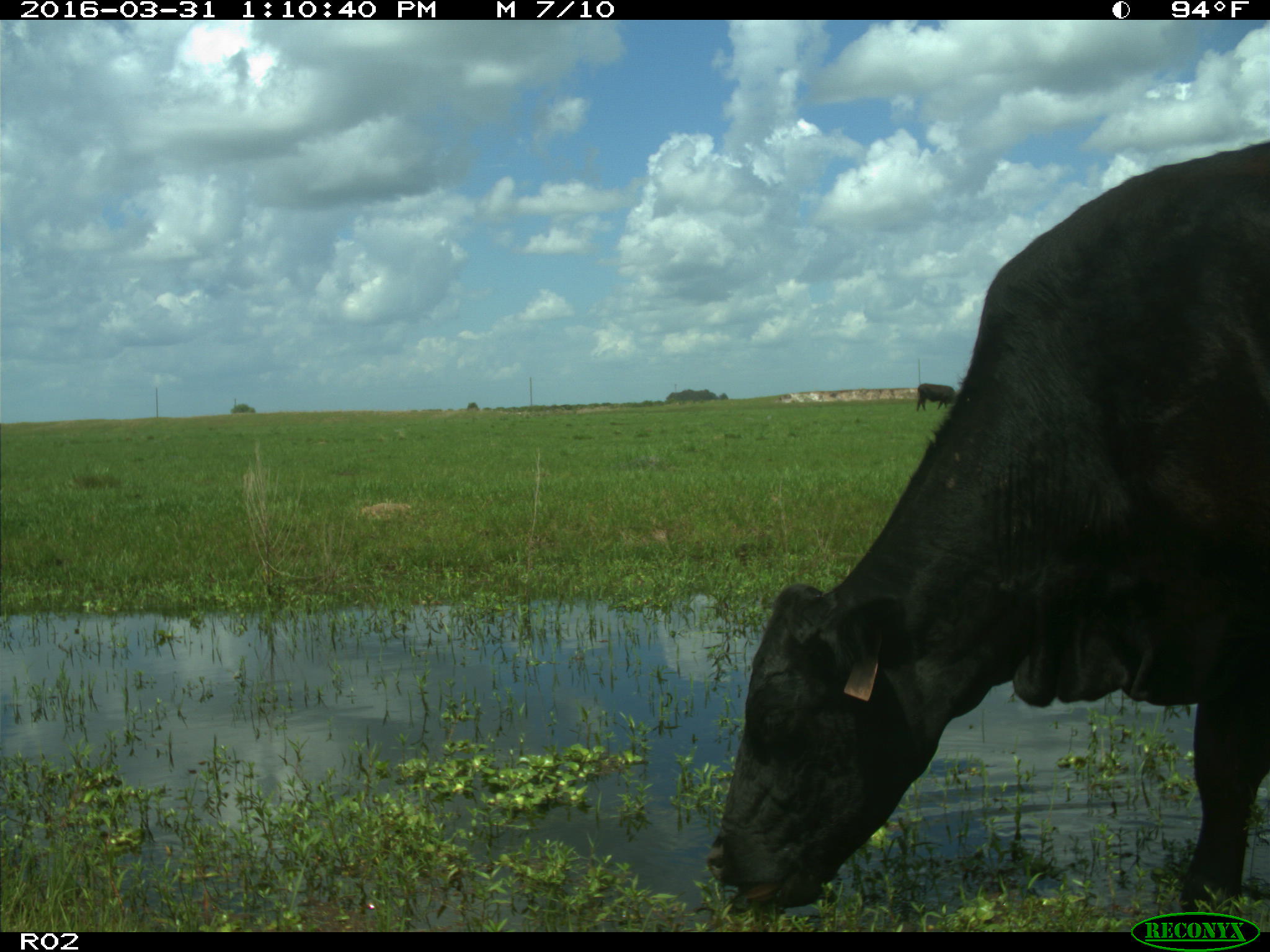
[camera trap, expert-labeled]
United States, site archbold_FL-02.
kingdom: Animalia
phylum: Chordata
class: Mammalia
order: Artiodactyla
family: Bovidae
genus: Bos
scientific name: Bos taurus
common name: domestic cow